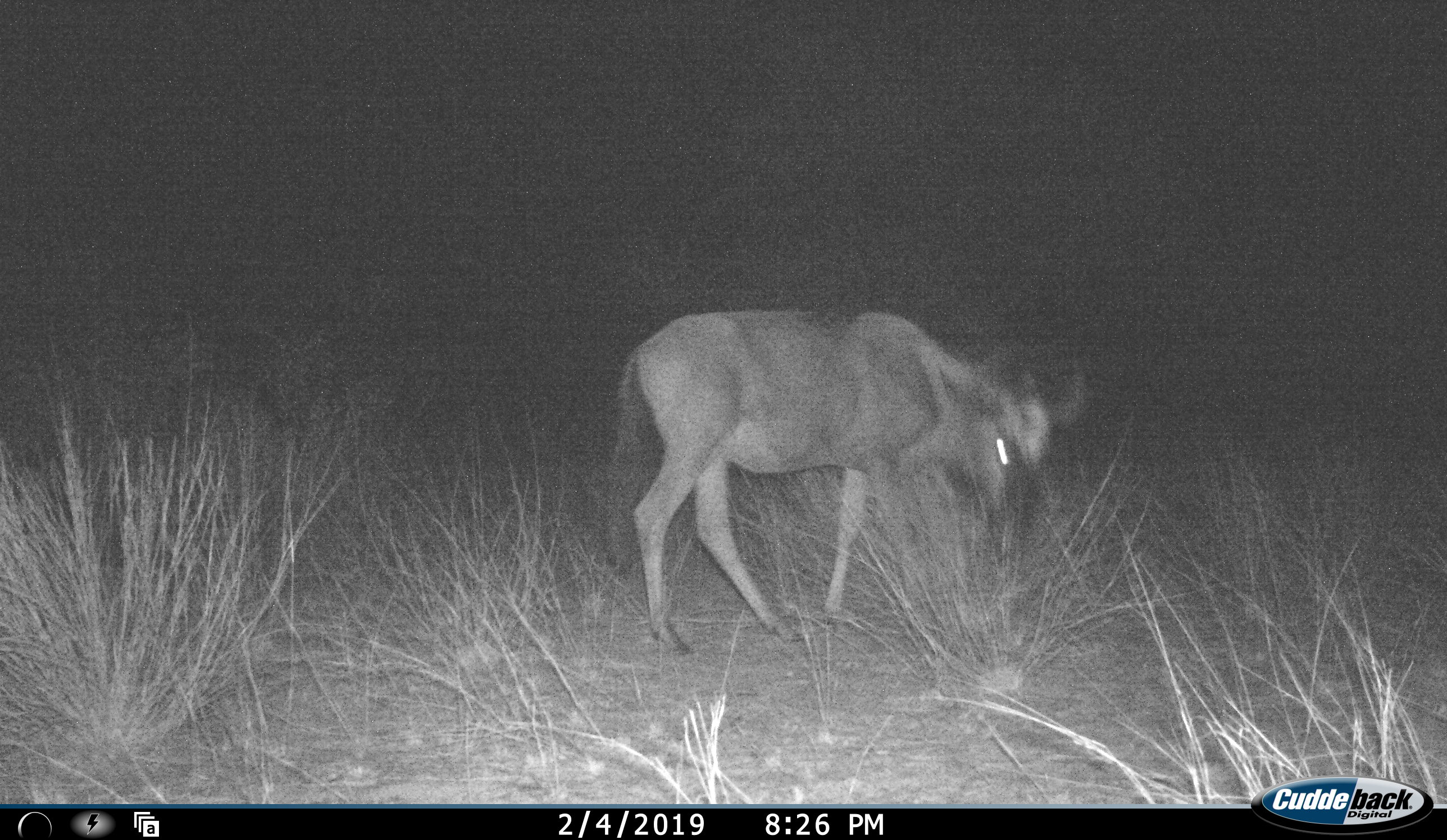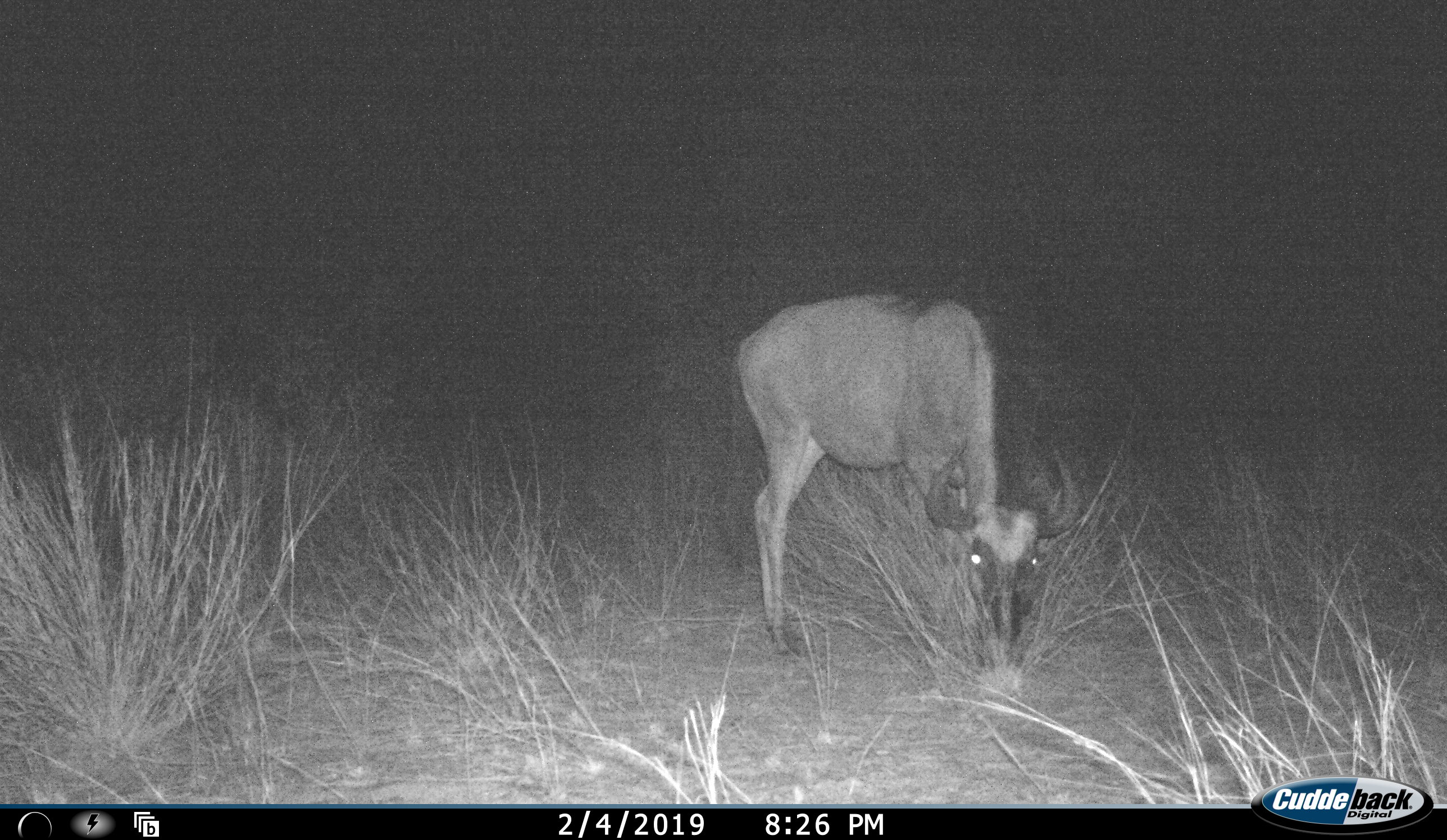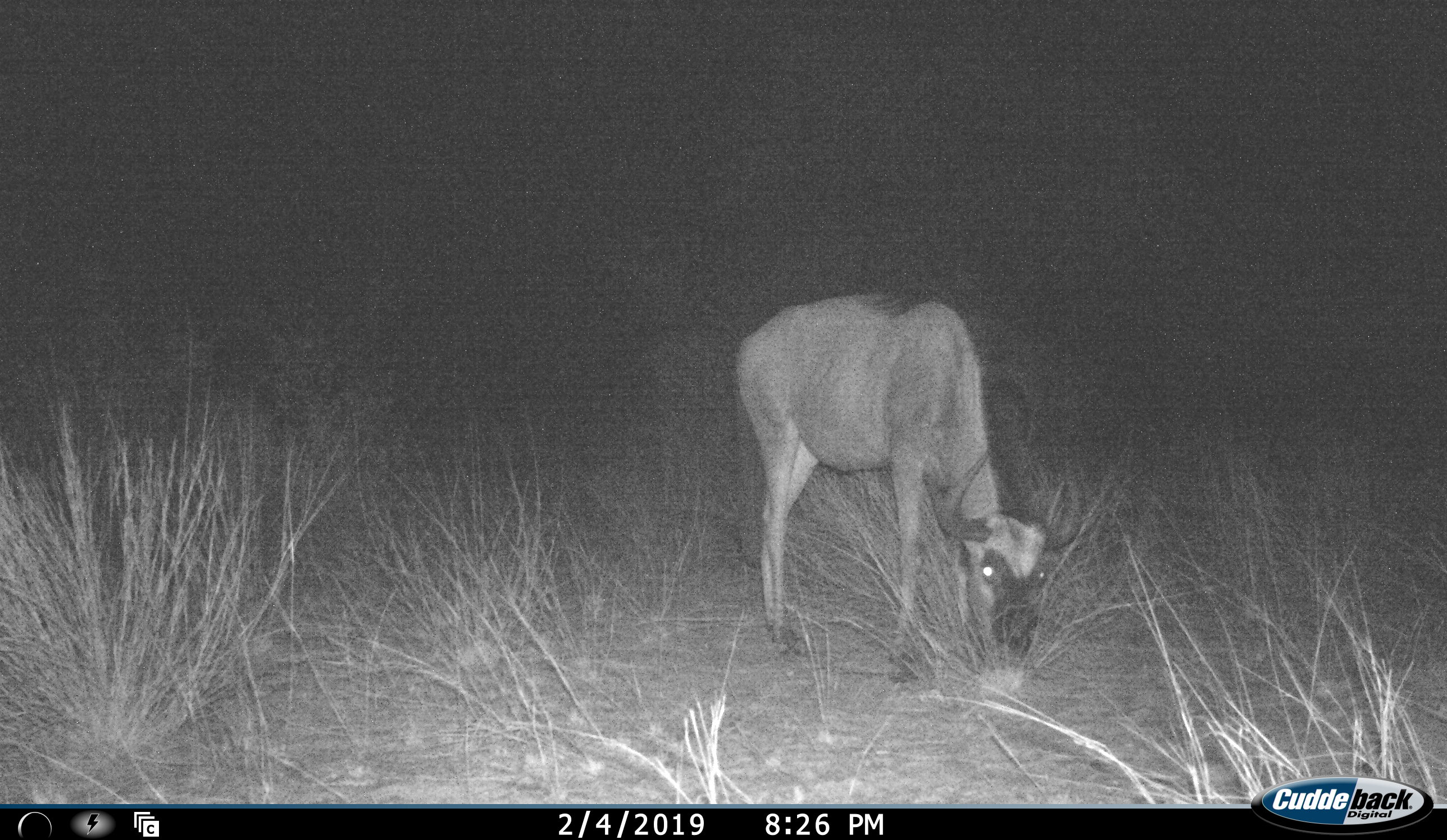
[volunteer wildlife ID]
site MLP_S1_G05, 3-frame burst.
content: unidentified animal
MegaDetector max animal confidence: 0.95